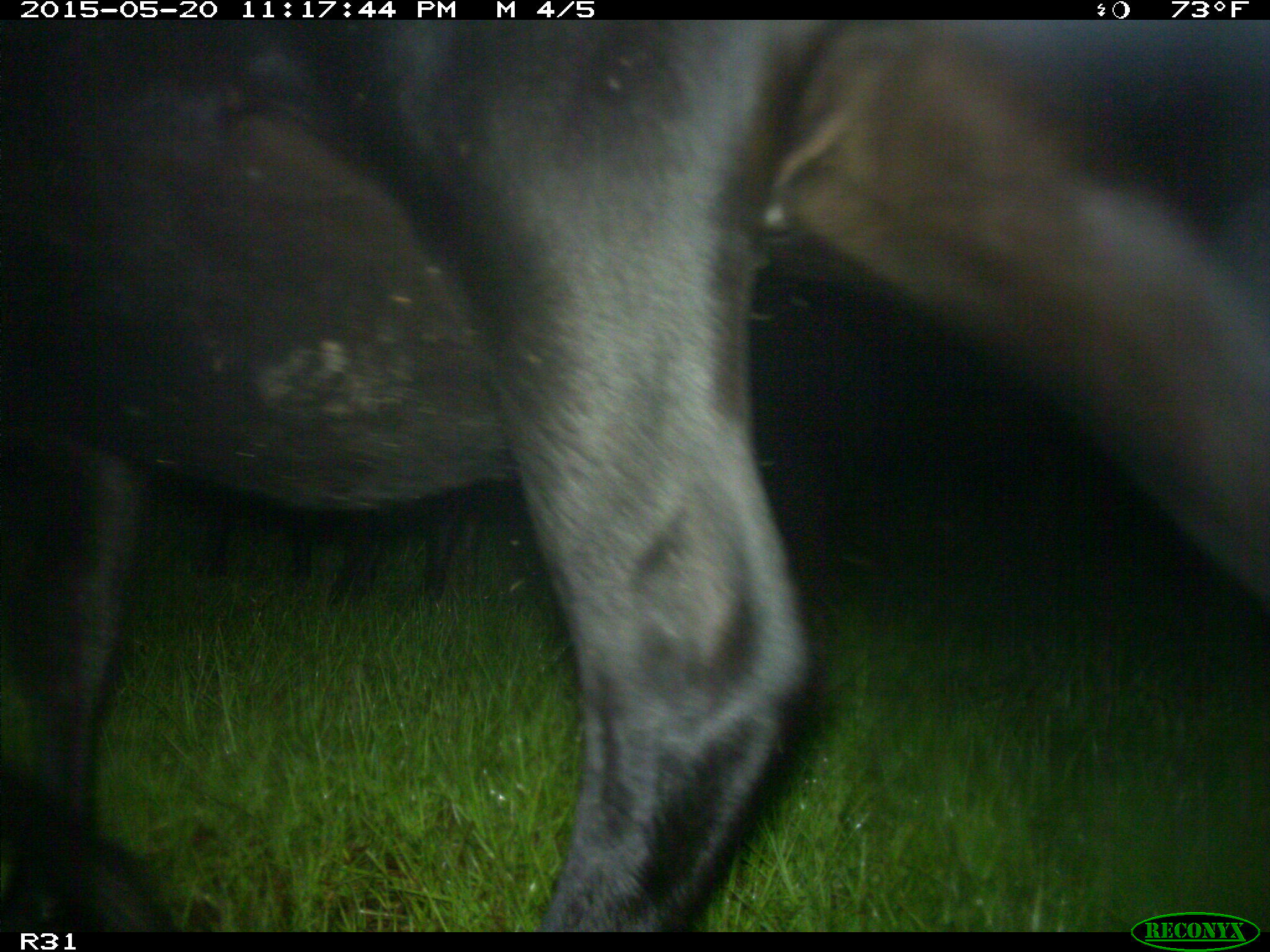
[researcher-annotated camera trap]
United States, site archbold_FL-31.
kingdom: Animalia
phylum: Chordata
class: Mammalia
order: Artiodactyla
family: Bovidae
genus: Bos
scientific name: Bos taurus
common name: domestic cow